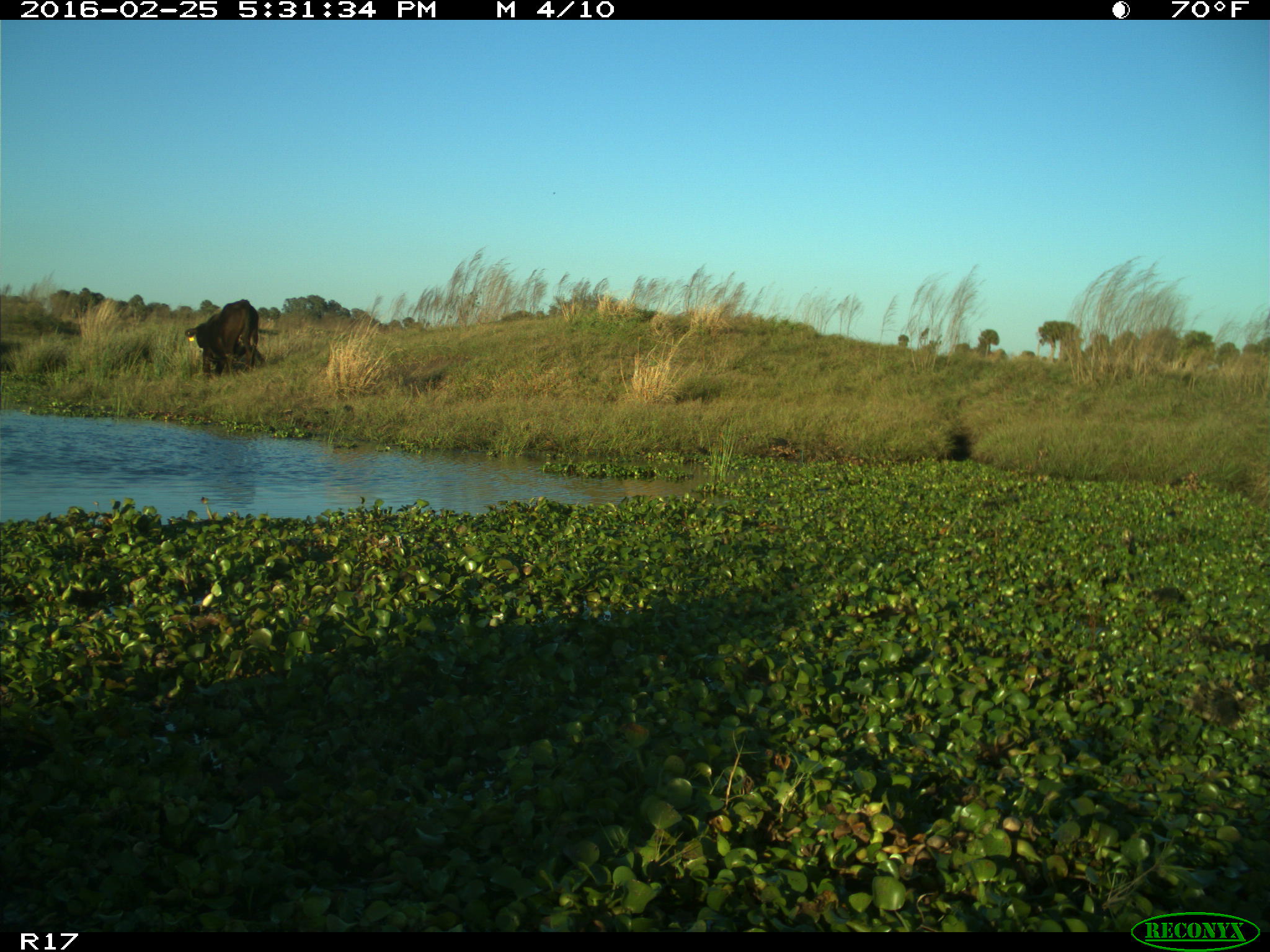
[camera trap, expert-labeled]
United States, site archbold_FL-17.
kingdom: Animalia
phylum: Chordata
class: Mammalia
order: Artiodactyla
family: Bovidae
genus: Bos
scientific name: Bos taurus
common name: domestic cow